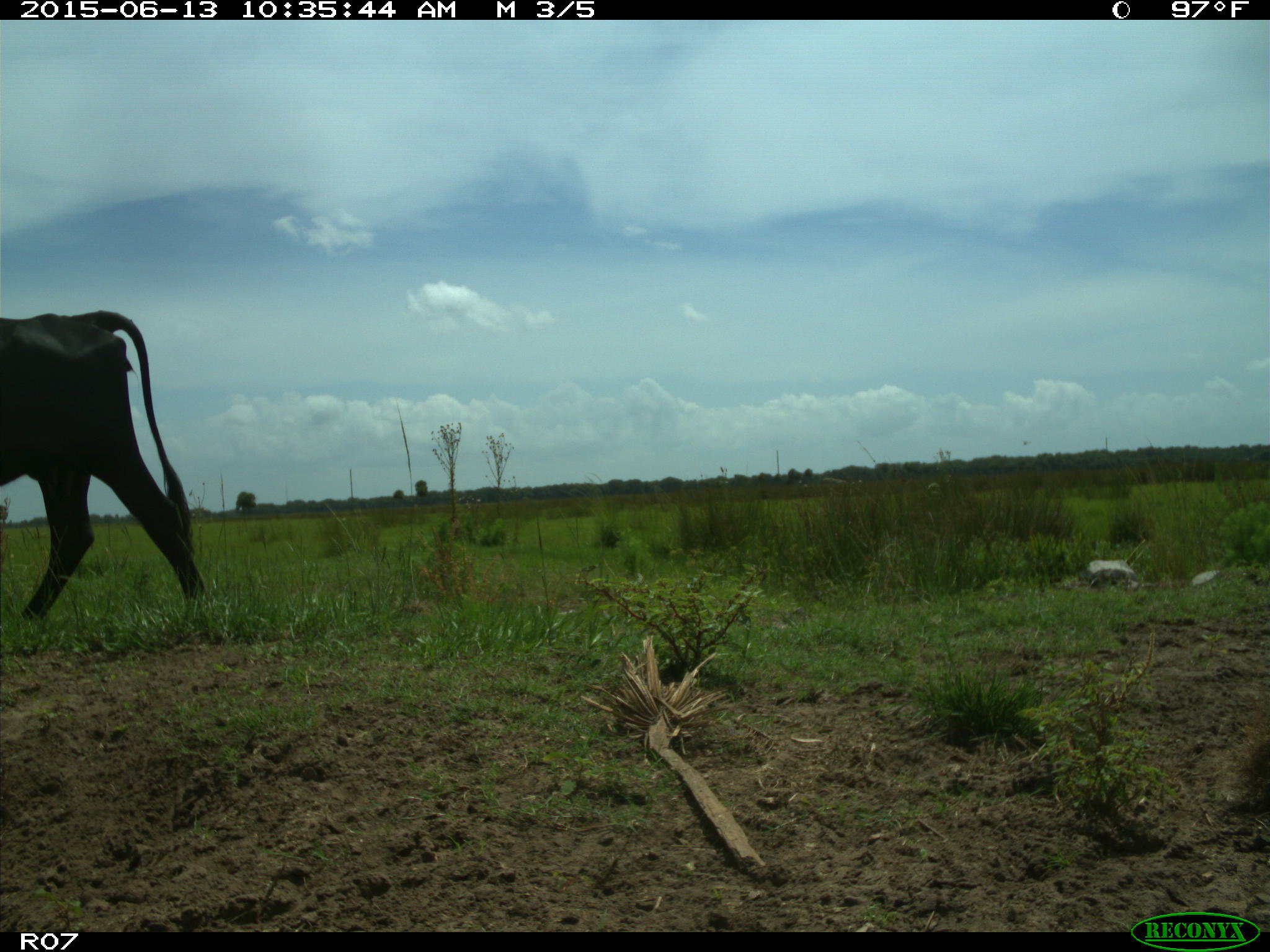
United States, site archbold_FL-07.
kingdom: Animalia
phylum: Chordata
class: Mammalia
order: Artiodactyla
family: Bovidae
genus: Bos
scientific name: Bos taurus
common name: domestic cow